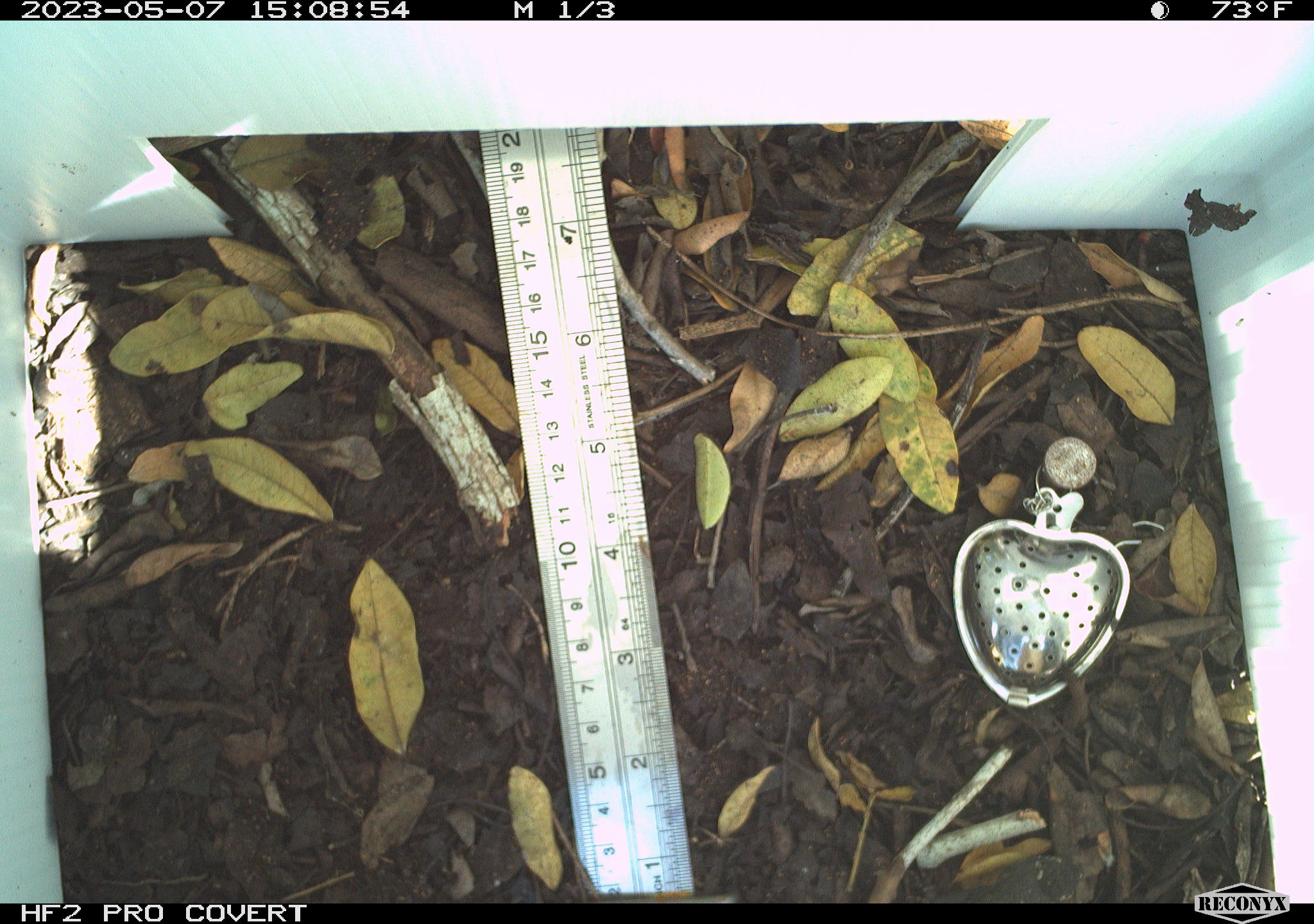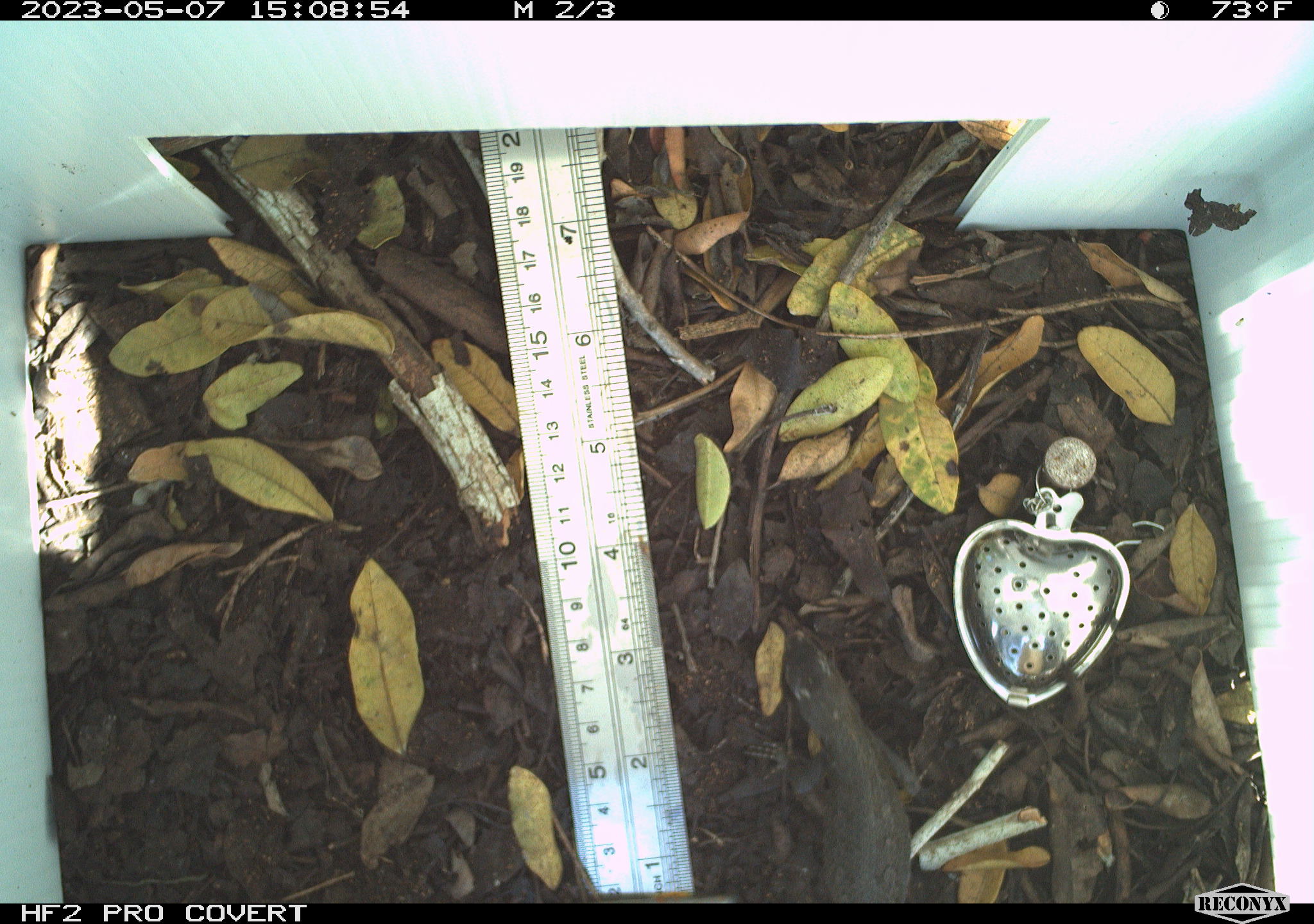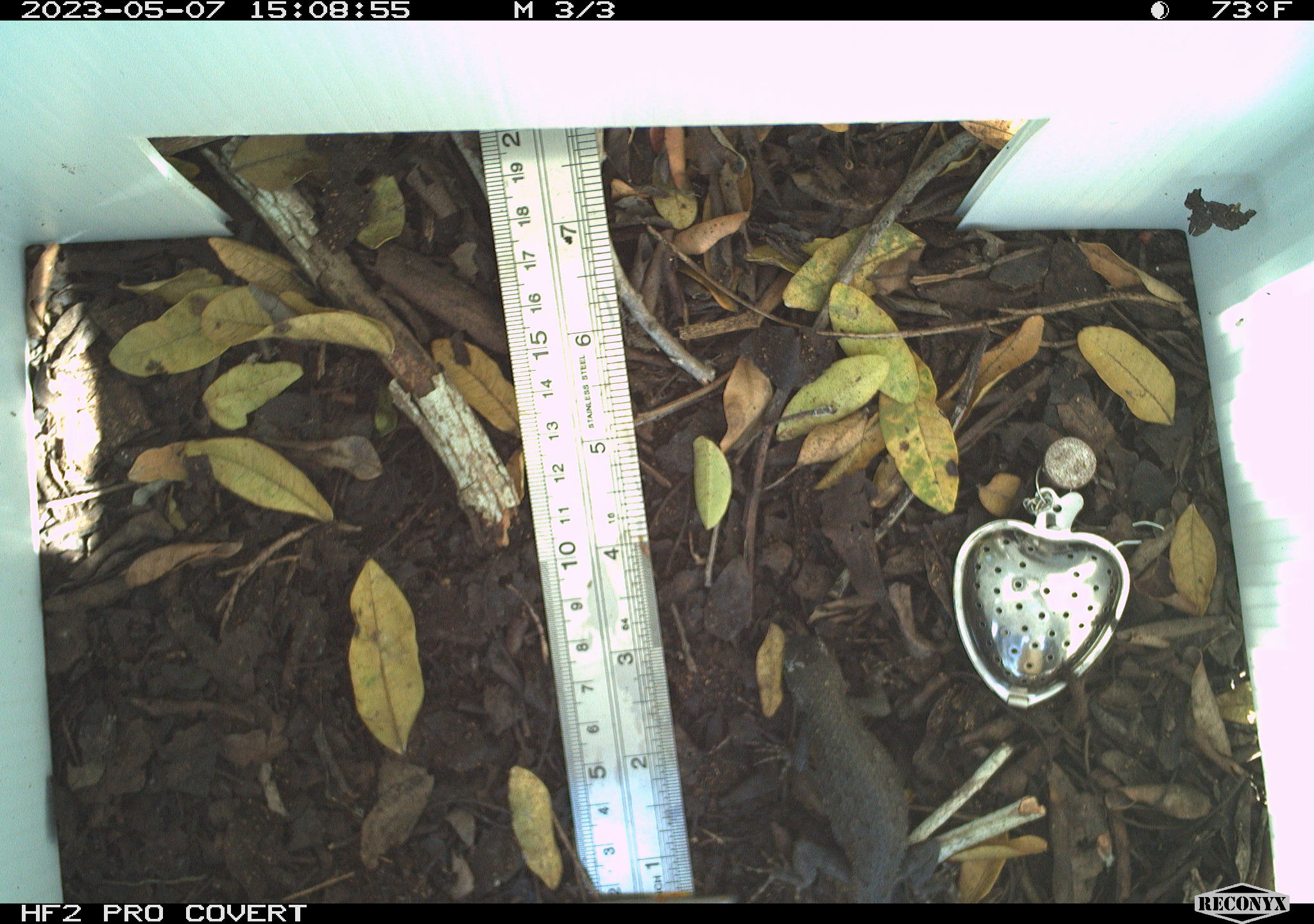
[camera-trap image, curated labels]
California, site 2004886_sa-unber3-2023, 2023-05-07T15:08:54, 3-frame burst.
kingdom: Animalia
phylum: Chordata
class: Reptilia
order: Squamata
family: Phrynosomatidae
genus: Sceloporus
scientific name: Sceloporus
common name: spiny lizards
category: sceloporus species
Sceloporus species (spiny lizards) (Sceloporus).